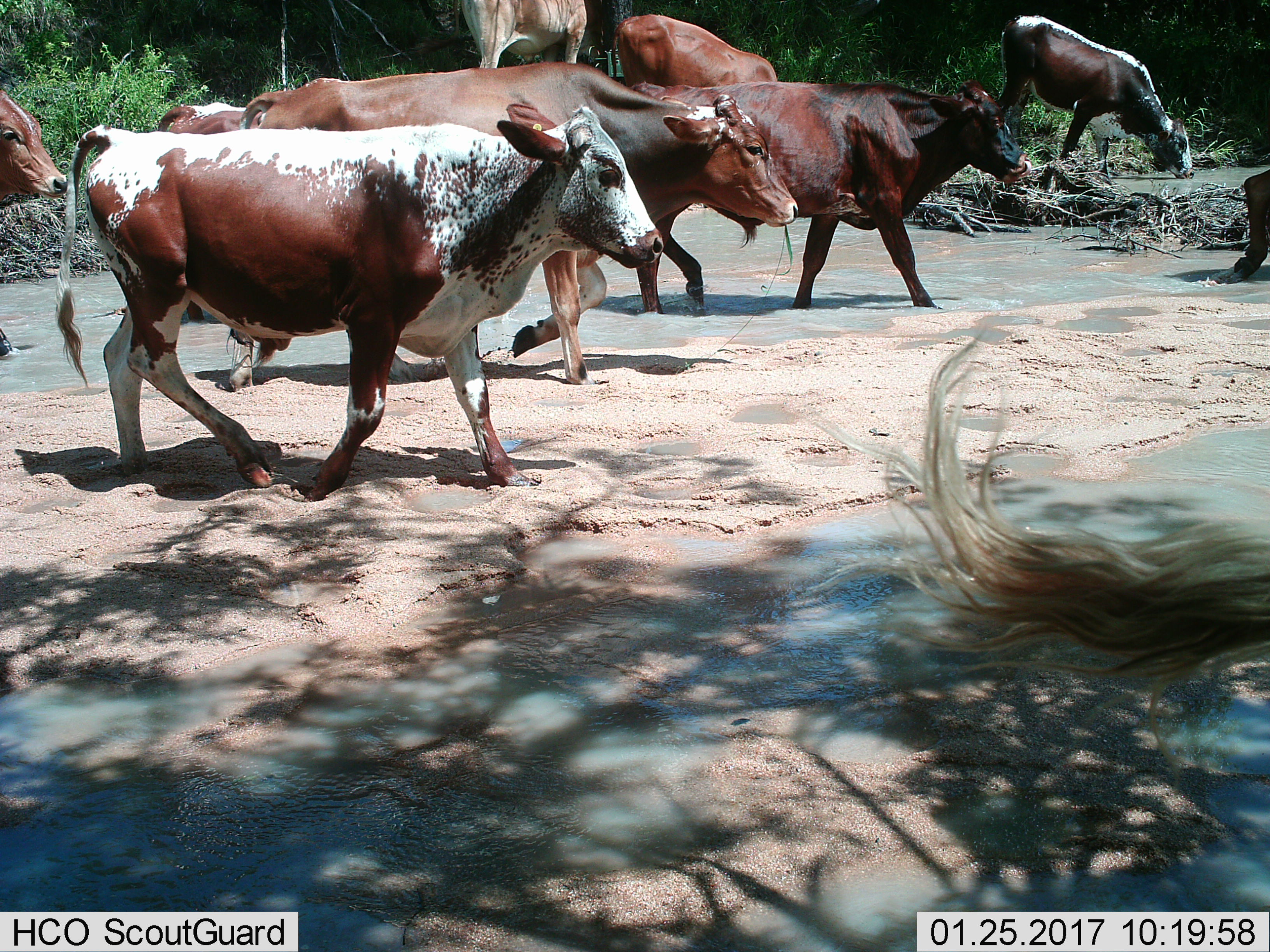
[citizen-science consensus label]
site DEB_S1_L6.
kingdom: Animalia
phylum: Chordata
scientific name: Vertebrata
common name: domestic animal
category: domesticanimal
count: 9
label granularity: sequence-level